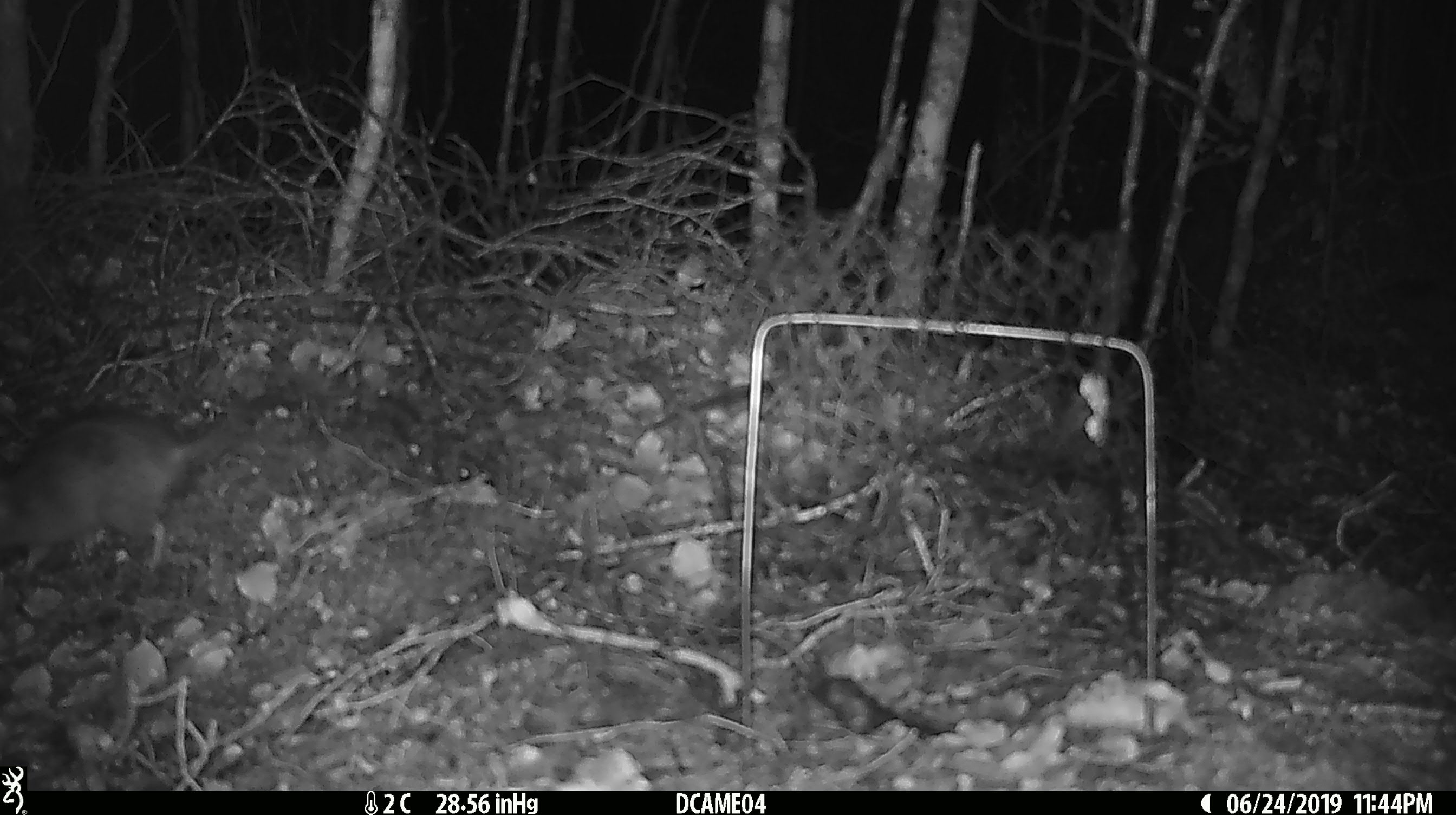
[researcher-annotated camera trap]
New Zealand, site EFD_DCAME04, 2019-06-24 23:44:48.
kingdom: Animalia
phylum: Chordata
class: Mammalia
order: Rodentia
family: Muridae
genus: Mus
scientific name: Mus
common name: mouse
Mouse (Mus).